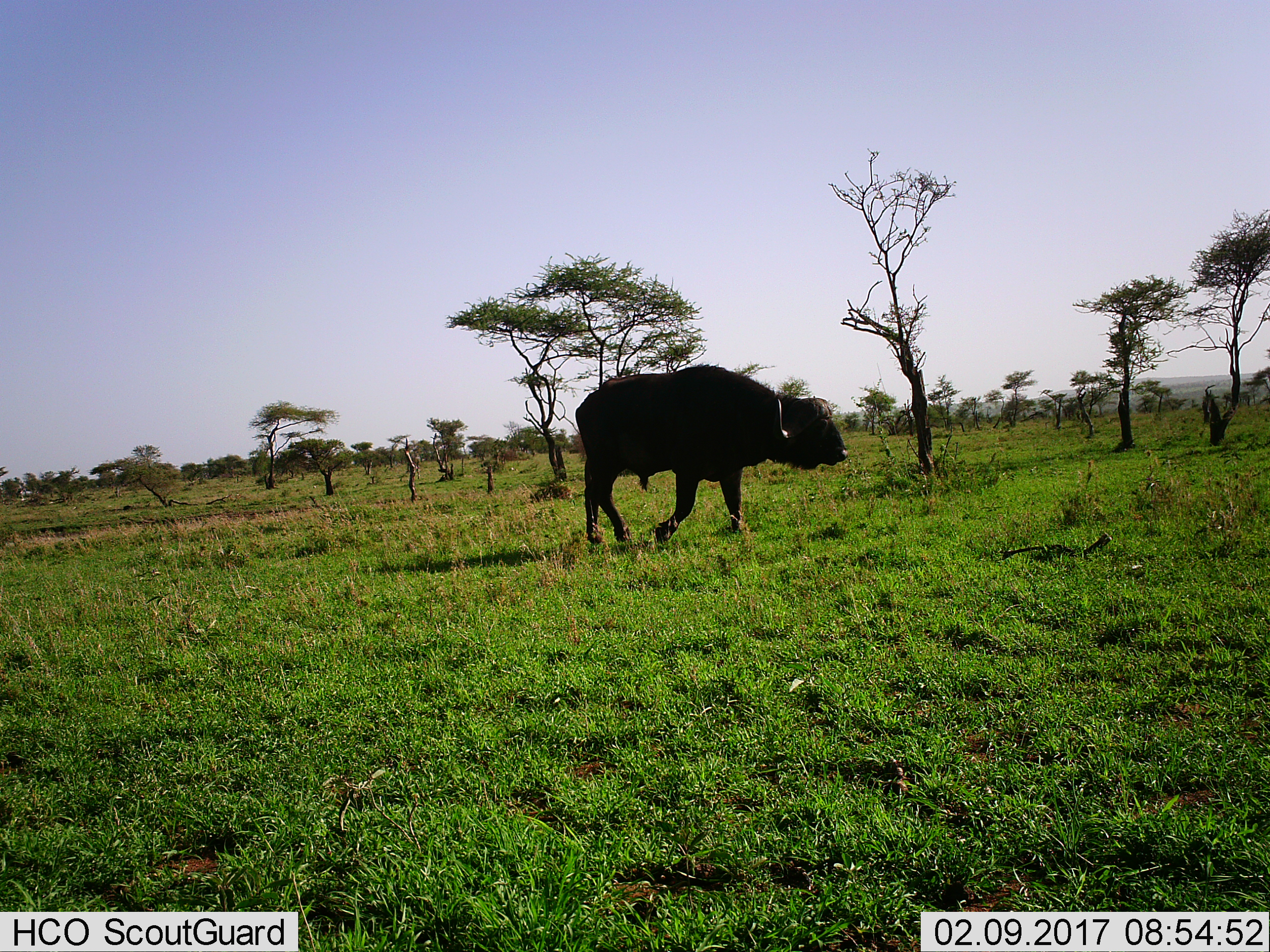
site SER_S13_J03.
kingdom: Animalia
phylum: Chordata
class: Mammalia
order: Artiodactyla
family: Bovidae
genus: Syncerus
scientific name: Syncerus caffer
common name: african buffalo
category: buffalo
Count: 1.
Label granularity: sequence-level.